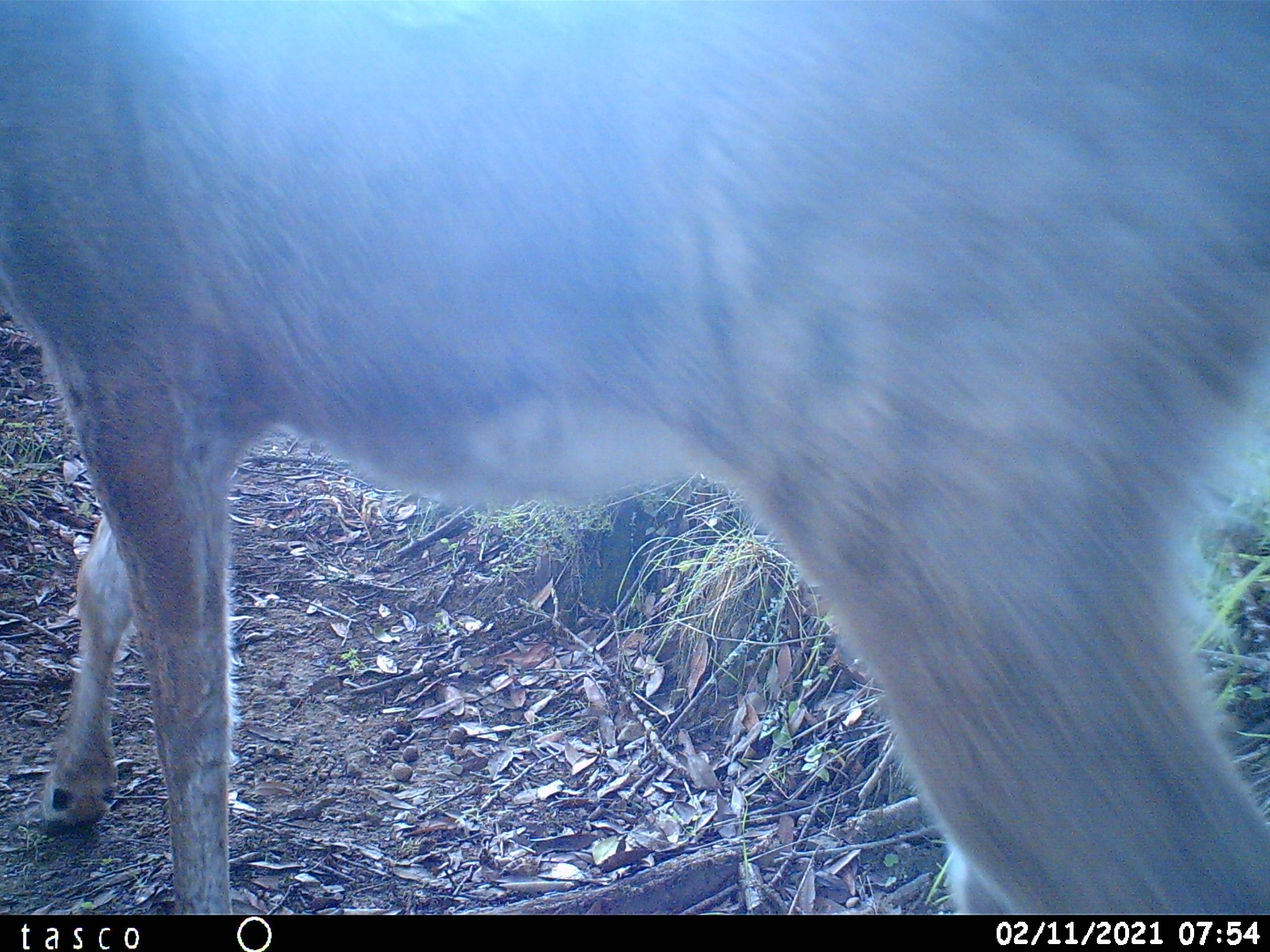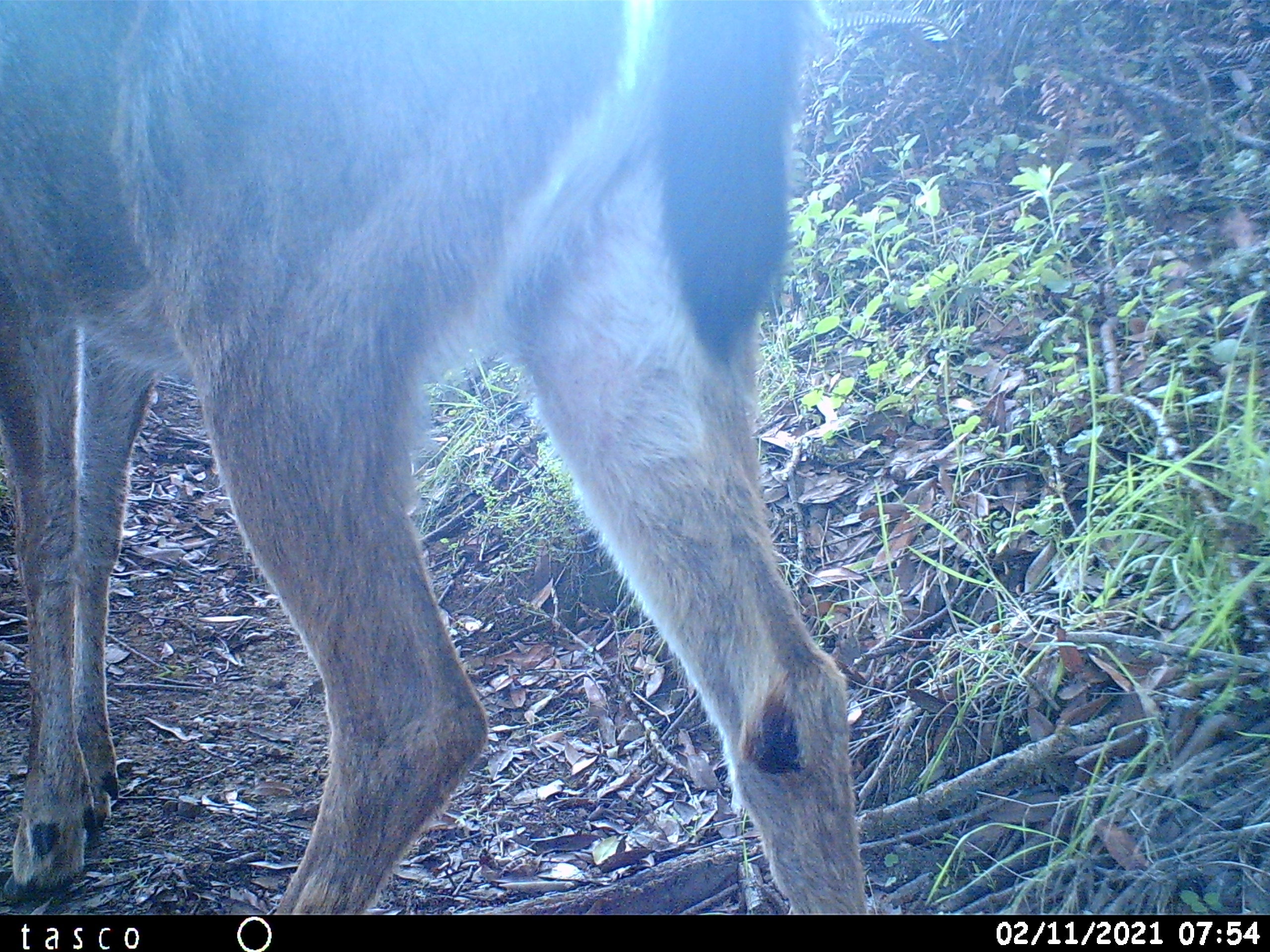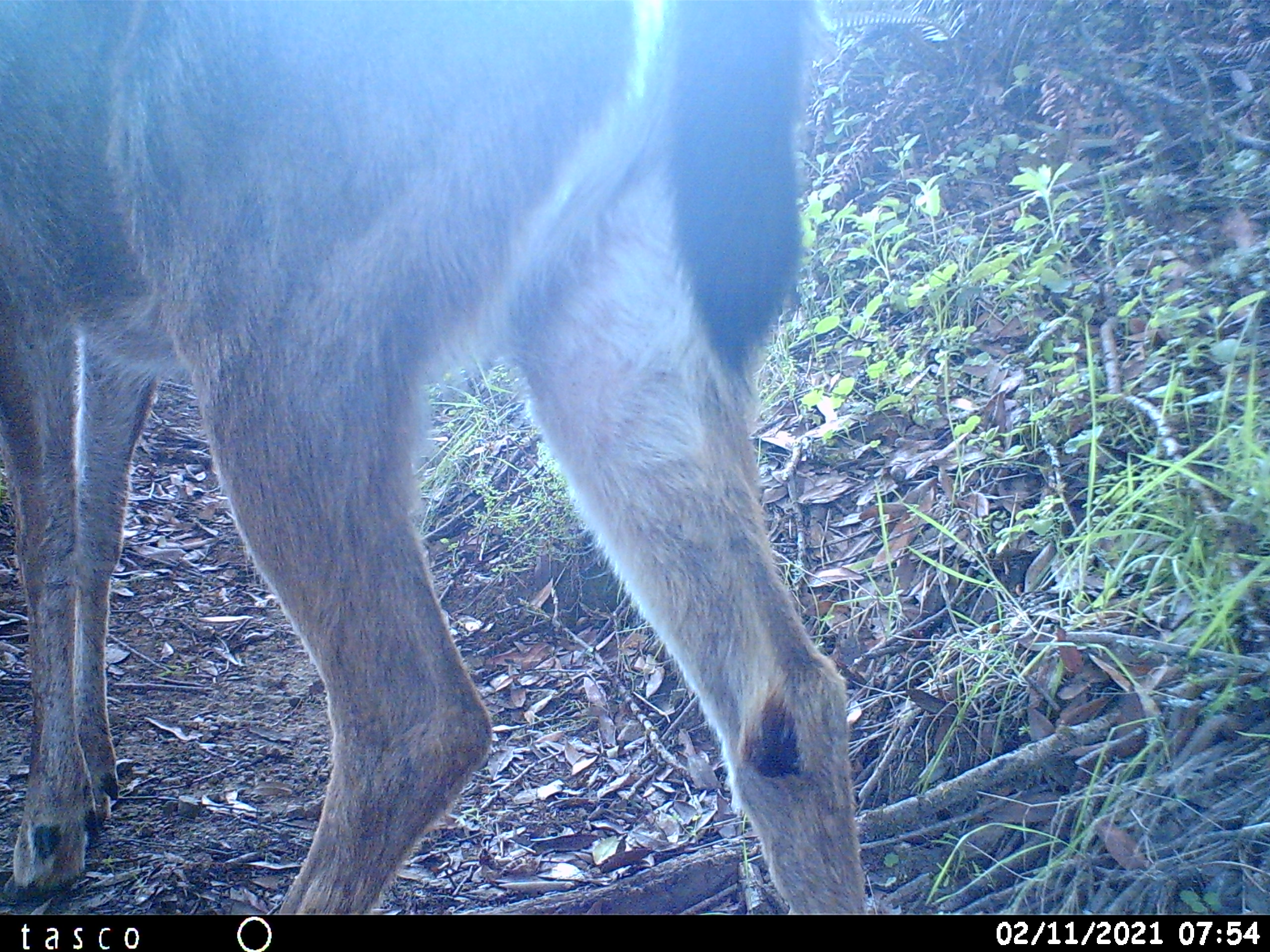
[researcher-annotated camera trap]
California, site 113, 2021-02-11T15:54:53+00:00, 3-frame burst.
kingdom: Animalia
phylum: Chordata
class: Mammalia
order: Artiodactyla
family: Cervidae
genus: Odocoileus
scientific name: Odocoileus hemionus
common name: mule deer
Mule deer (Odocoileus hemionus).